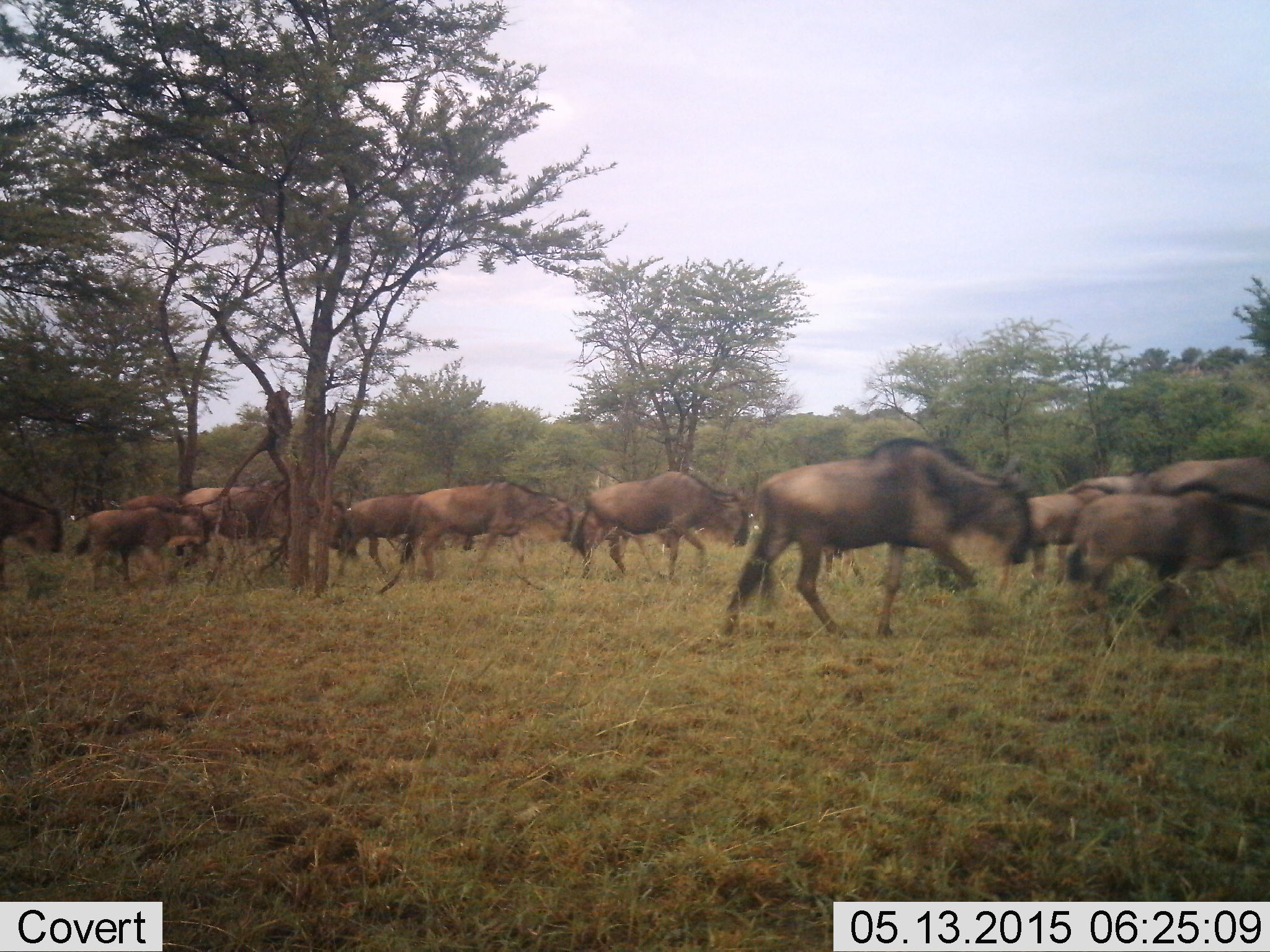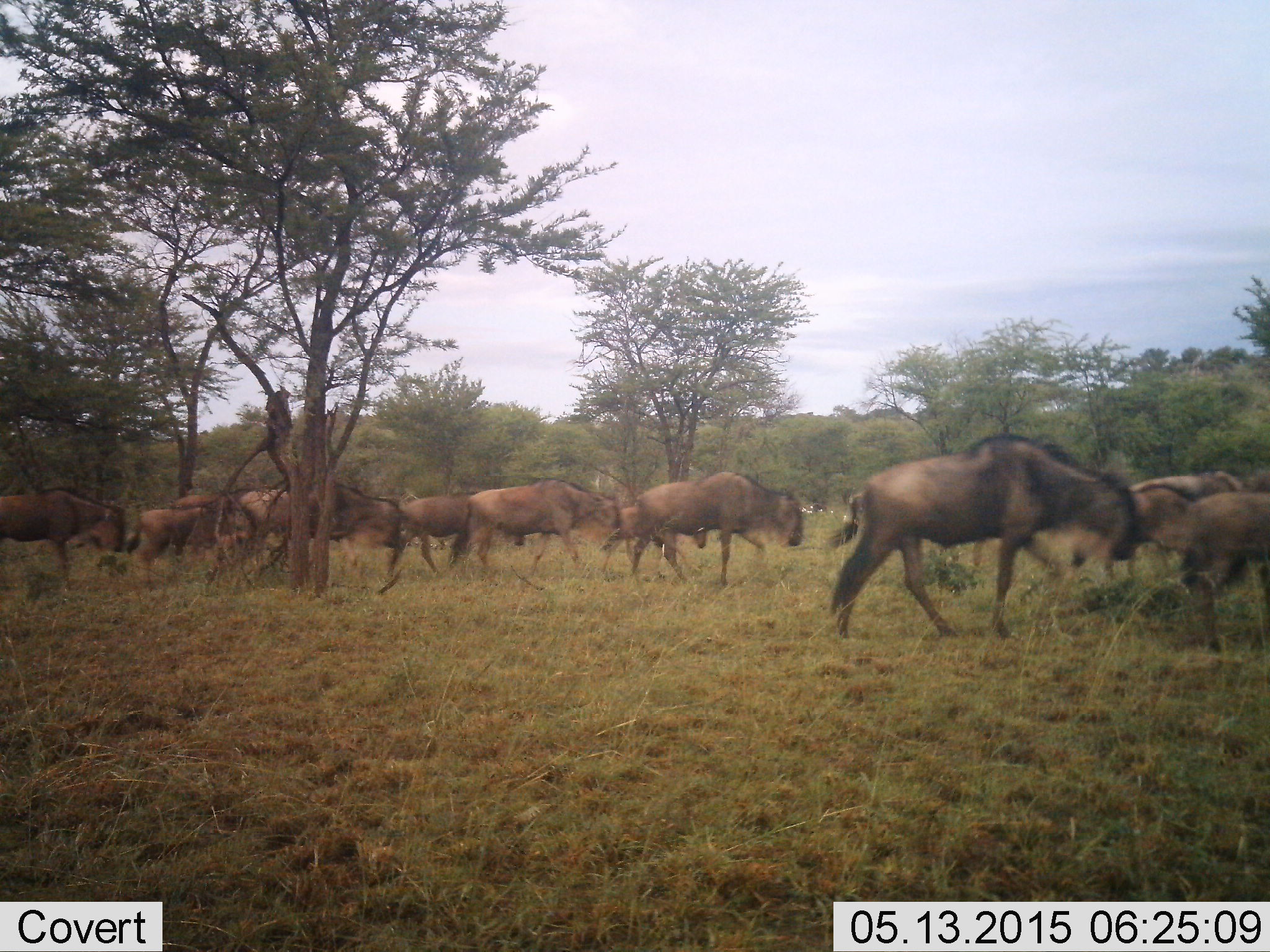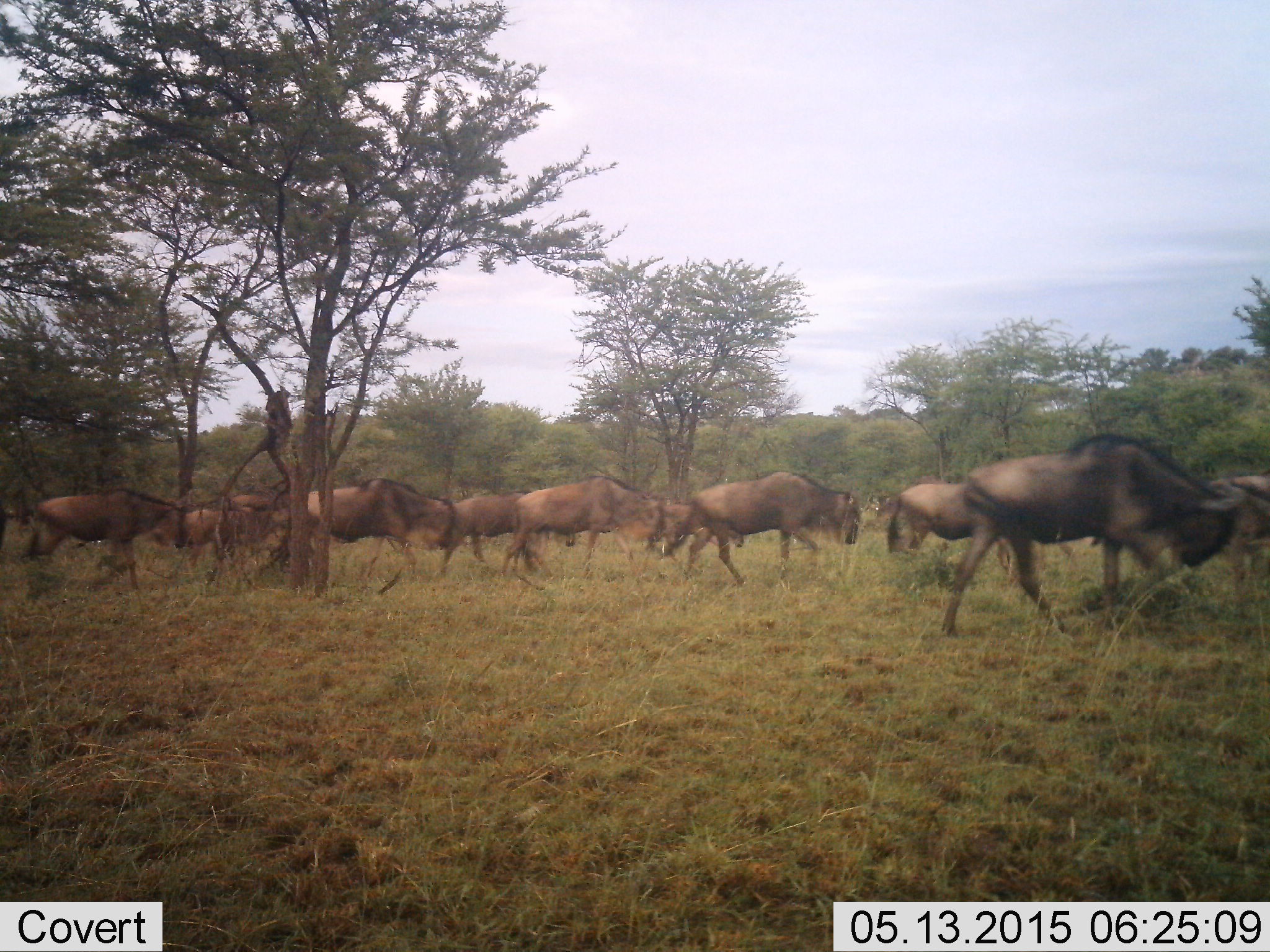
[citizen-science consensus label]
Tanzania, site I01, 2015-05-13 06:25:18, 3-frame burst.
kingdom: Animalia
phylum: Chordata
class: Mammalia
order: Artiodactyla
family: Bovidae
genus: Connochaetes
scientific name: Connochaetes taurinus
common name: blue wildebeest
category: wildebeest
Wildebeest (blue wildebeest) (Connochaetes taurinus), count 11-50. Behavior (volunteer vote fractions): standing 0%, resting 0%, moving 100%, interacting 0%. Young present (vote fraction): 30%. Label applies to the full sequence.